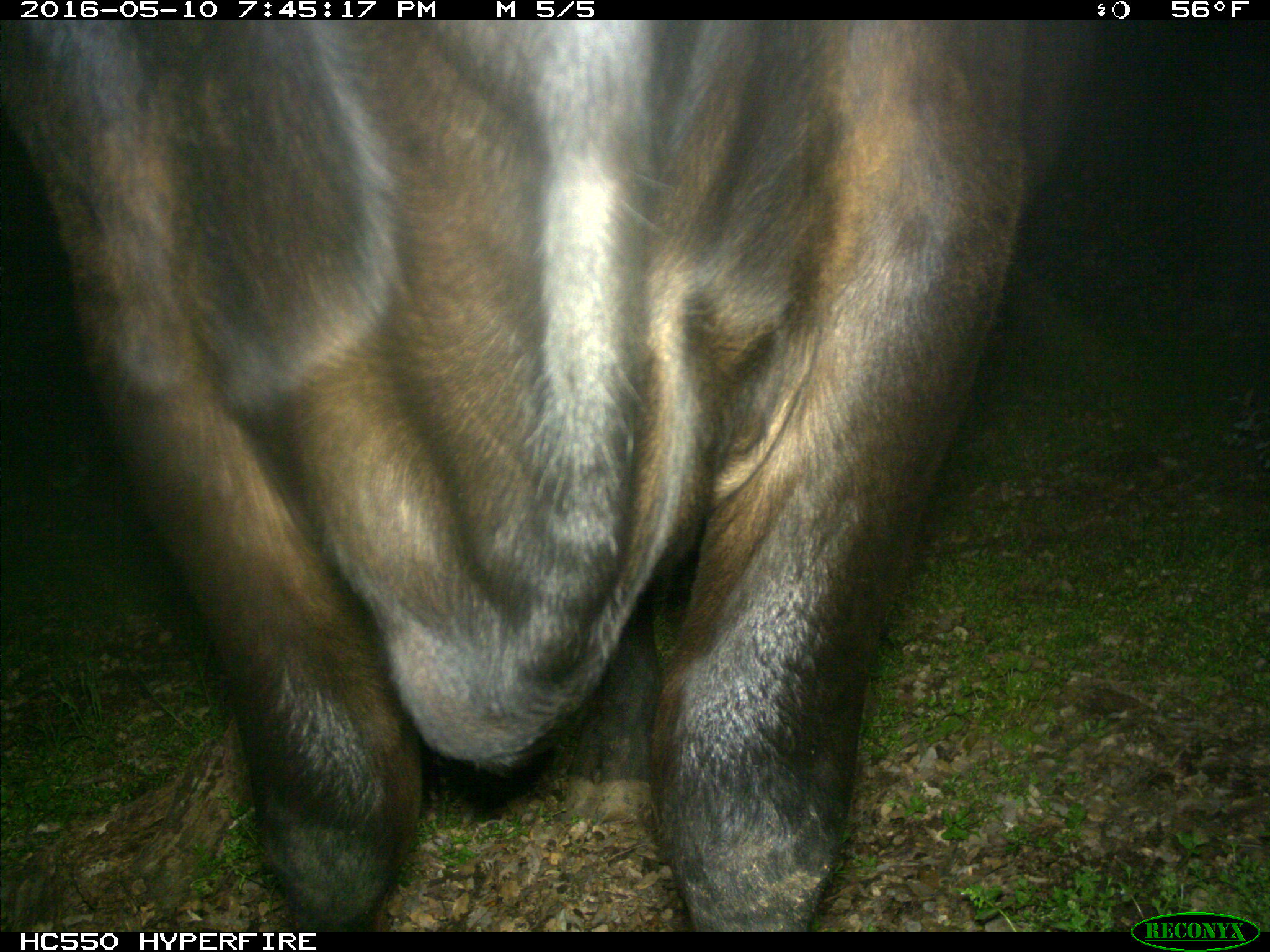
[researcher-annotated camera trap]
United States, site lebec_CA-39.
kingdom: Animalia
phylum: Chordata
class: Mammalia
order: Artiodactyla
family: Bovidae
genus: Bos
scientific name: Bos taurus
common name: domestic cow